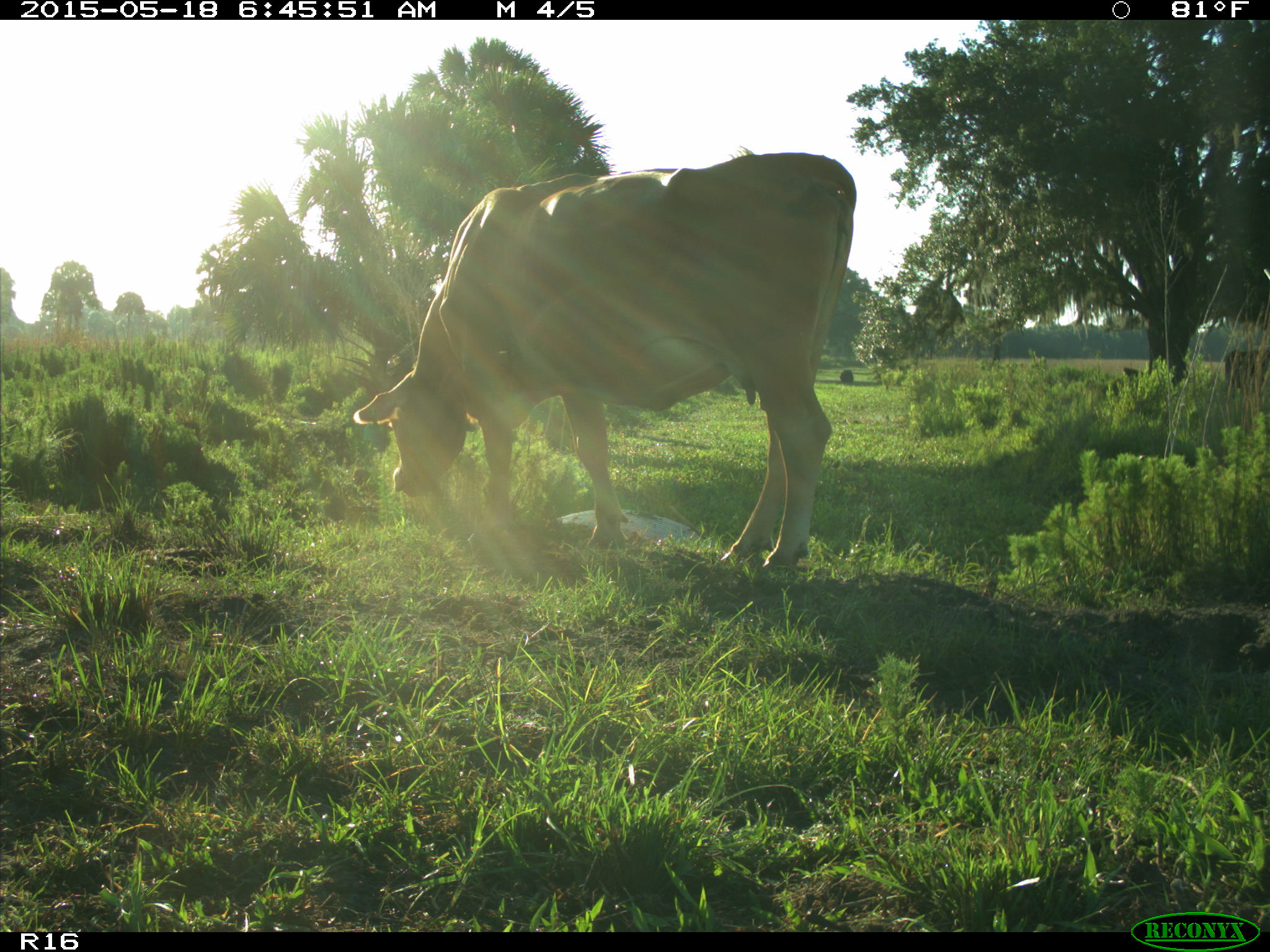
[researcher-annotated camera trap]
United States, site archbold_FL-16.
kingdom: Animalia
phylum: Chordata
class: Mammalia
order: Artiodactyla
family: Bovidae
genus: Bos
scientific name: Bos taurus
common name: domestic cow